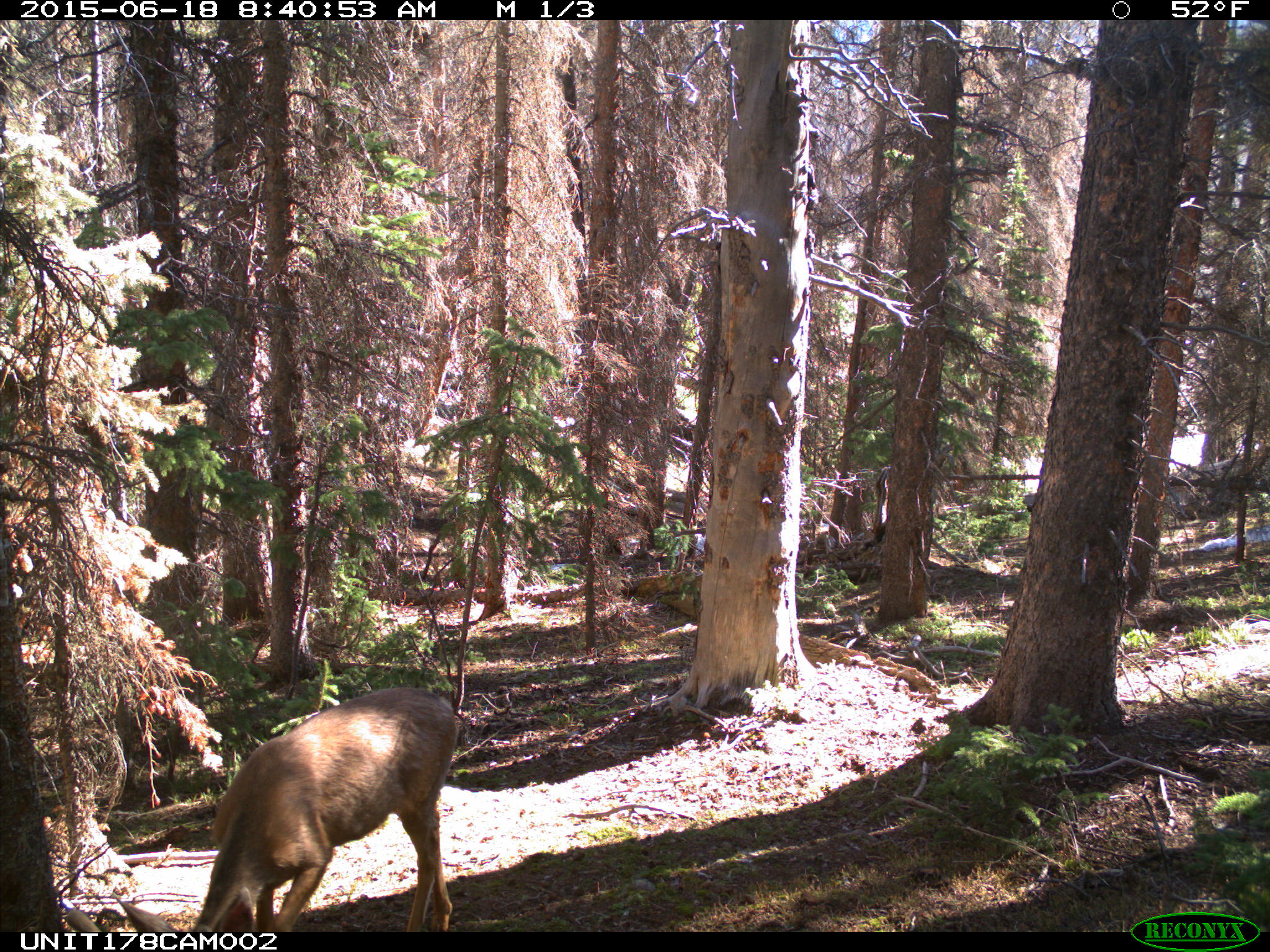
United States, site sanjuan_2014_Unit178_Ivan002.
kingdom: Animalia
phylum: Chordata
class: Mammalia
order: Artiodactyla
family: Cervidae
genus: Odocoileus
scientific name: Odocoileus hemionus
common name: mule deer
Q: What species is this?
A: Odocoileus hemionus (mule deer).